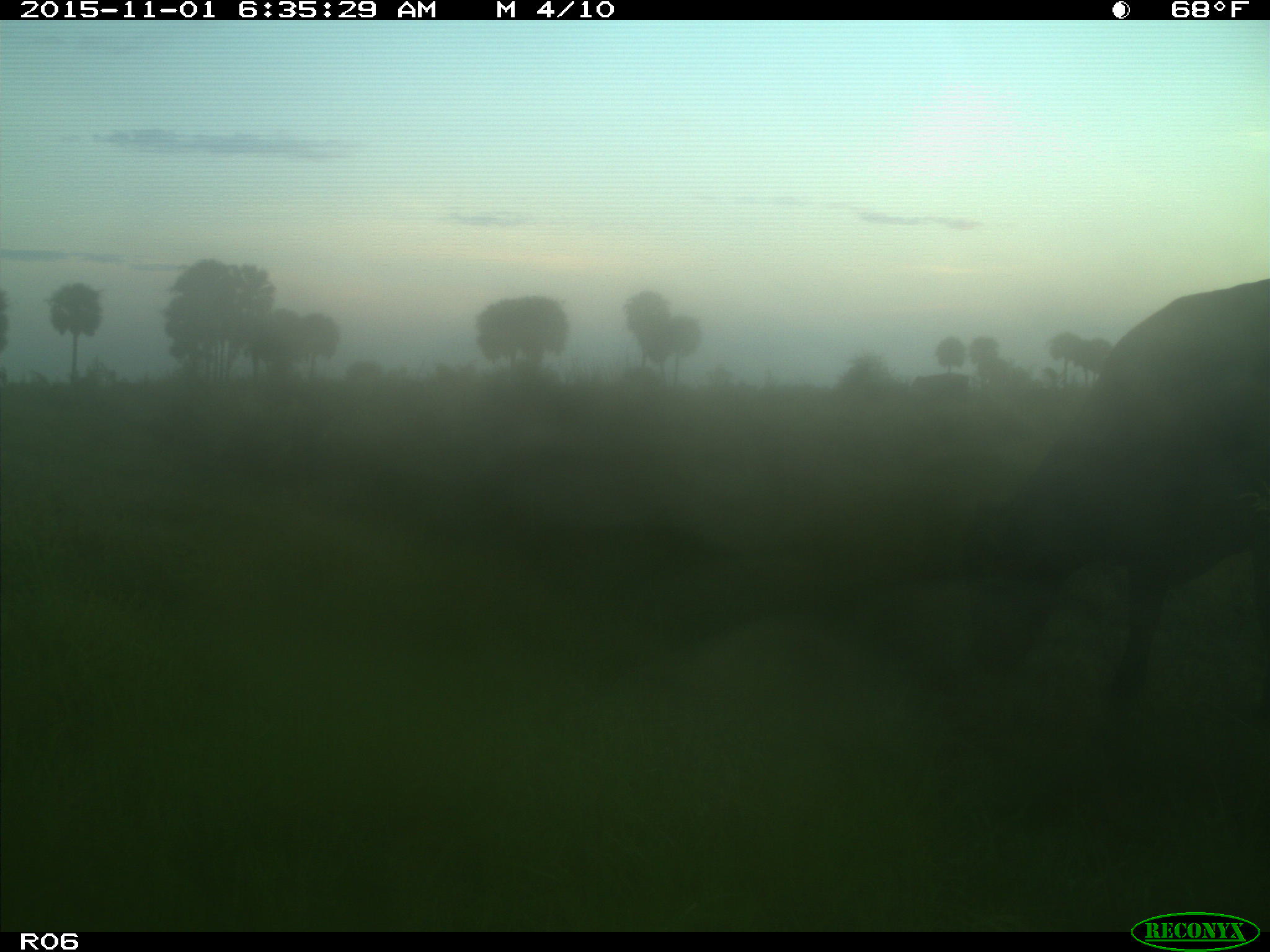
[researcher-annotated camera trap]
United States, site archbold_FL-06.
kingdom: Animalia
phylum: Chordata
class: Mammalia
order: Artiodactyla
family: Bovidae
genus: Bos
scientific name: Bos taurus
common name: domestic cow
Bos taurus (domestic cow).